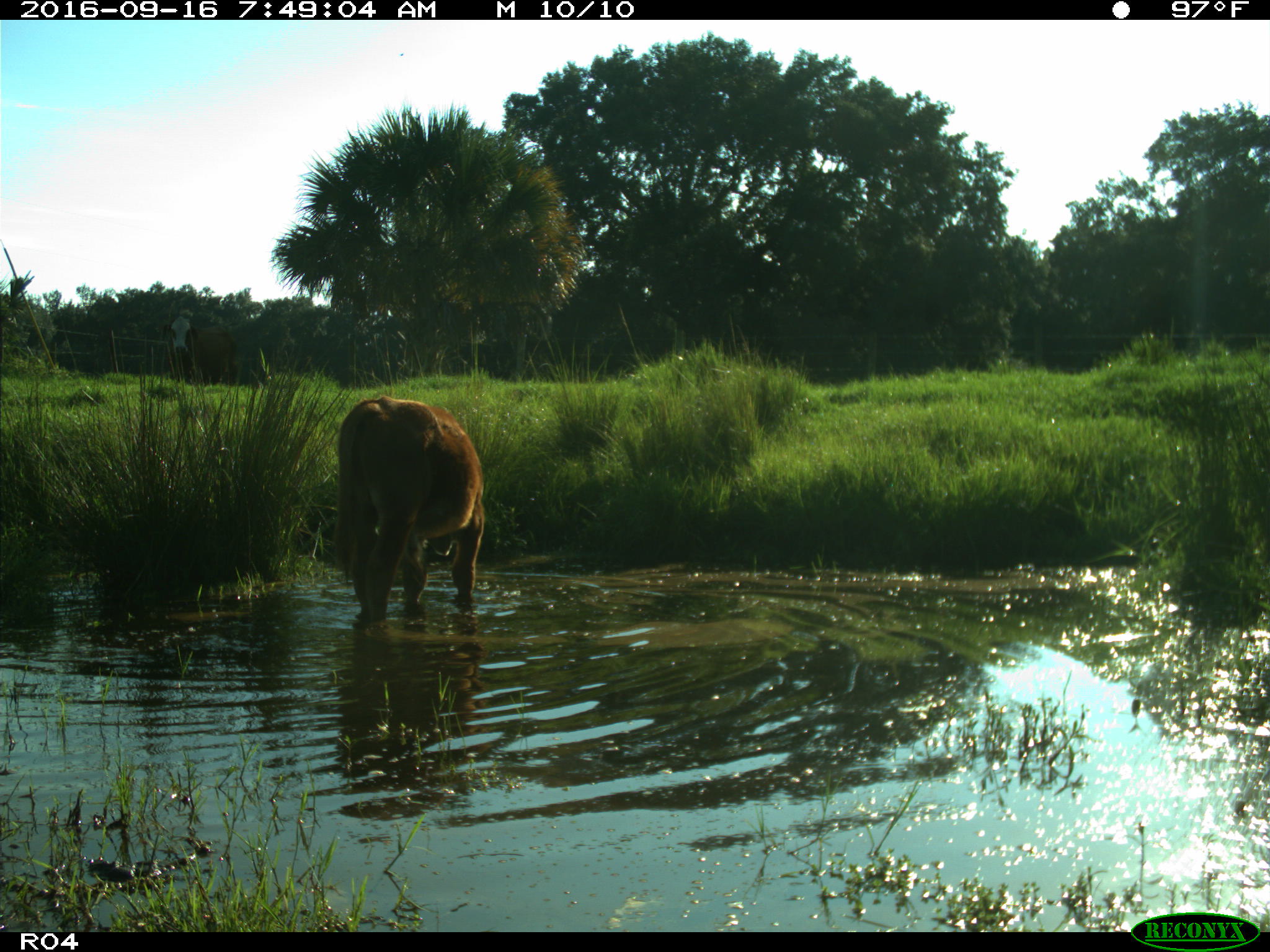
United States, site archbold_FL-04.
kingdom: Animalia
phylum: Chordata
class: Mammalia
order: Artiodactyla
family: Bovidae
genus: Bos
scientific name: Bos taurus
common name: domestic cow